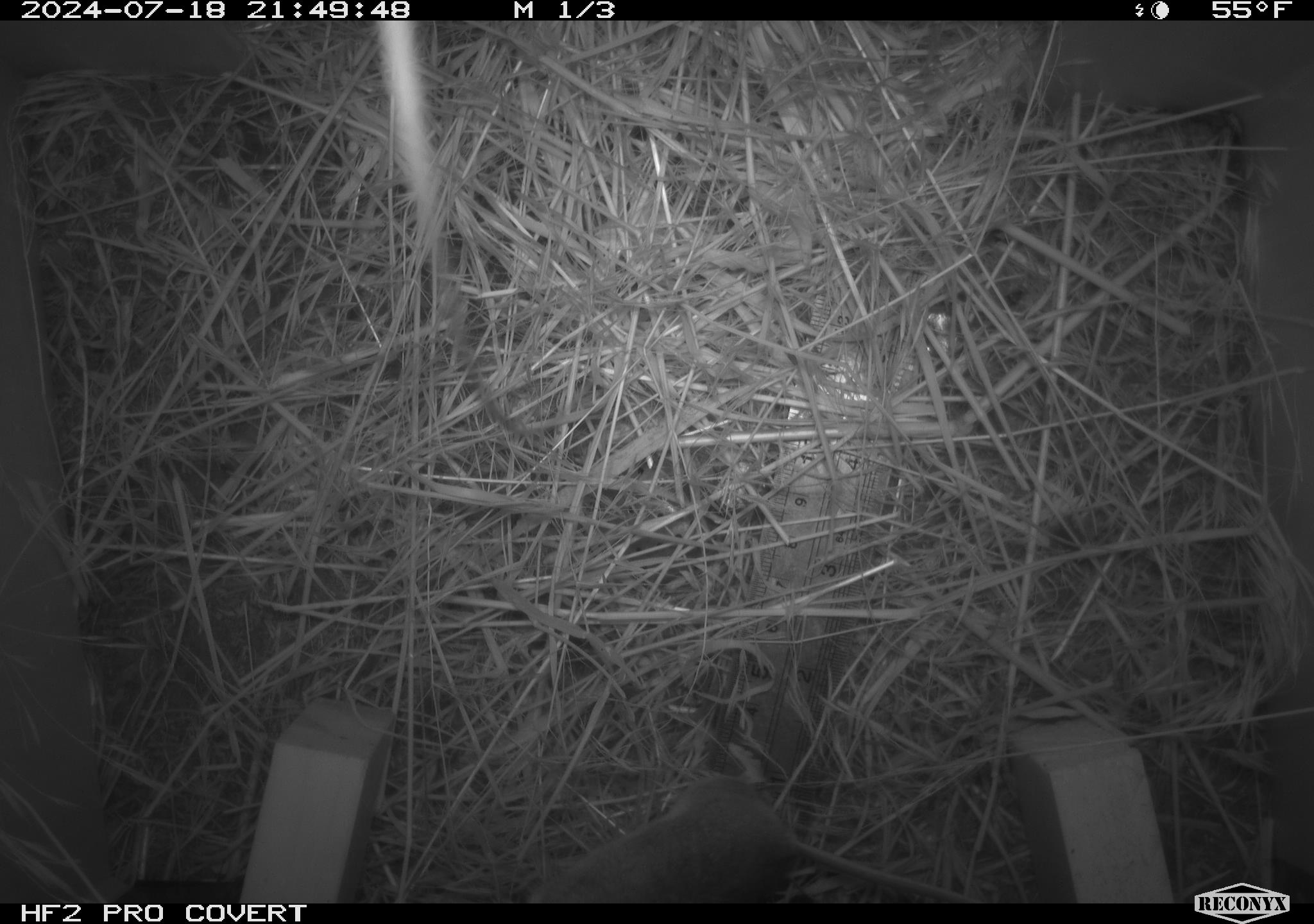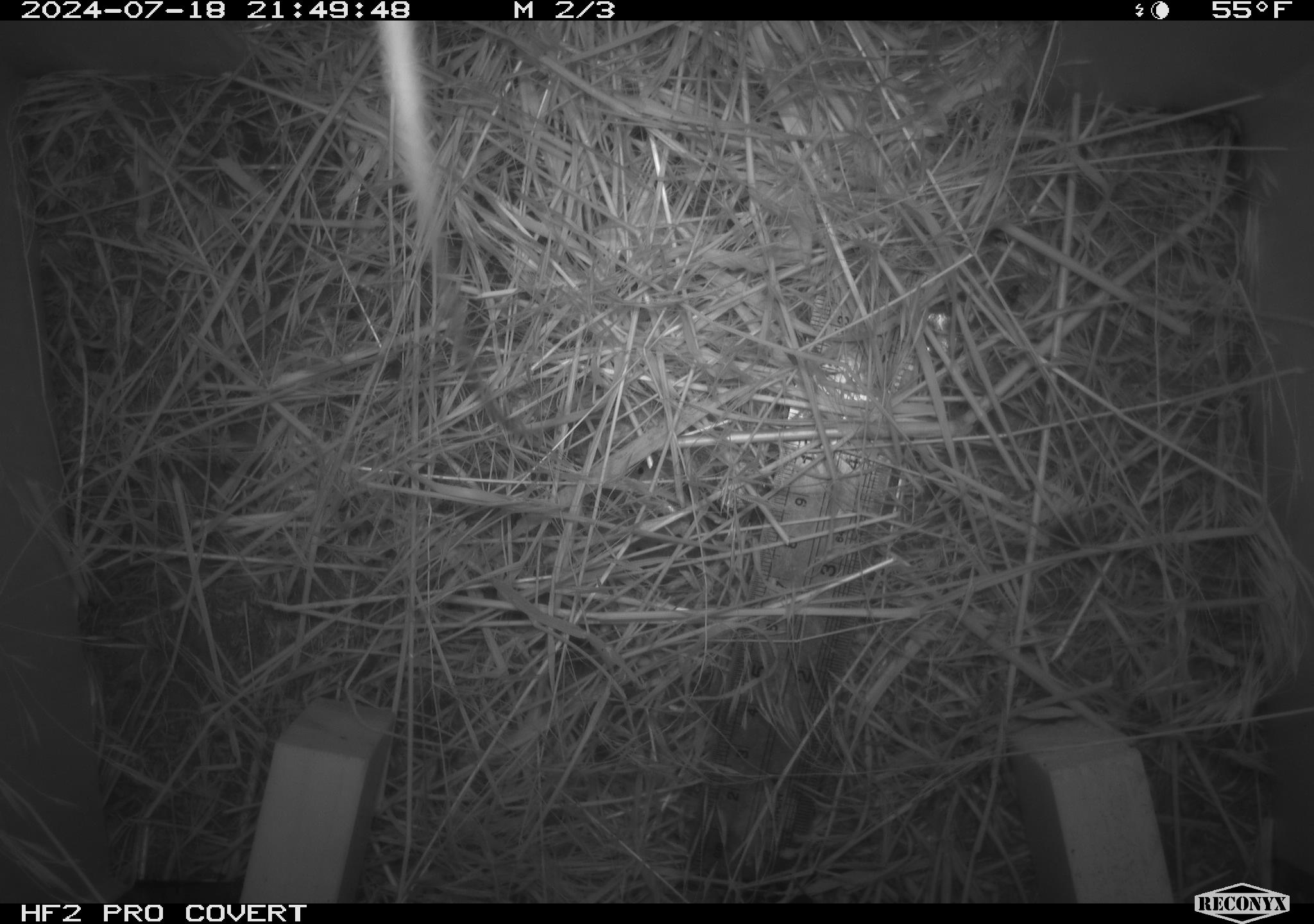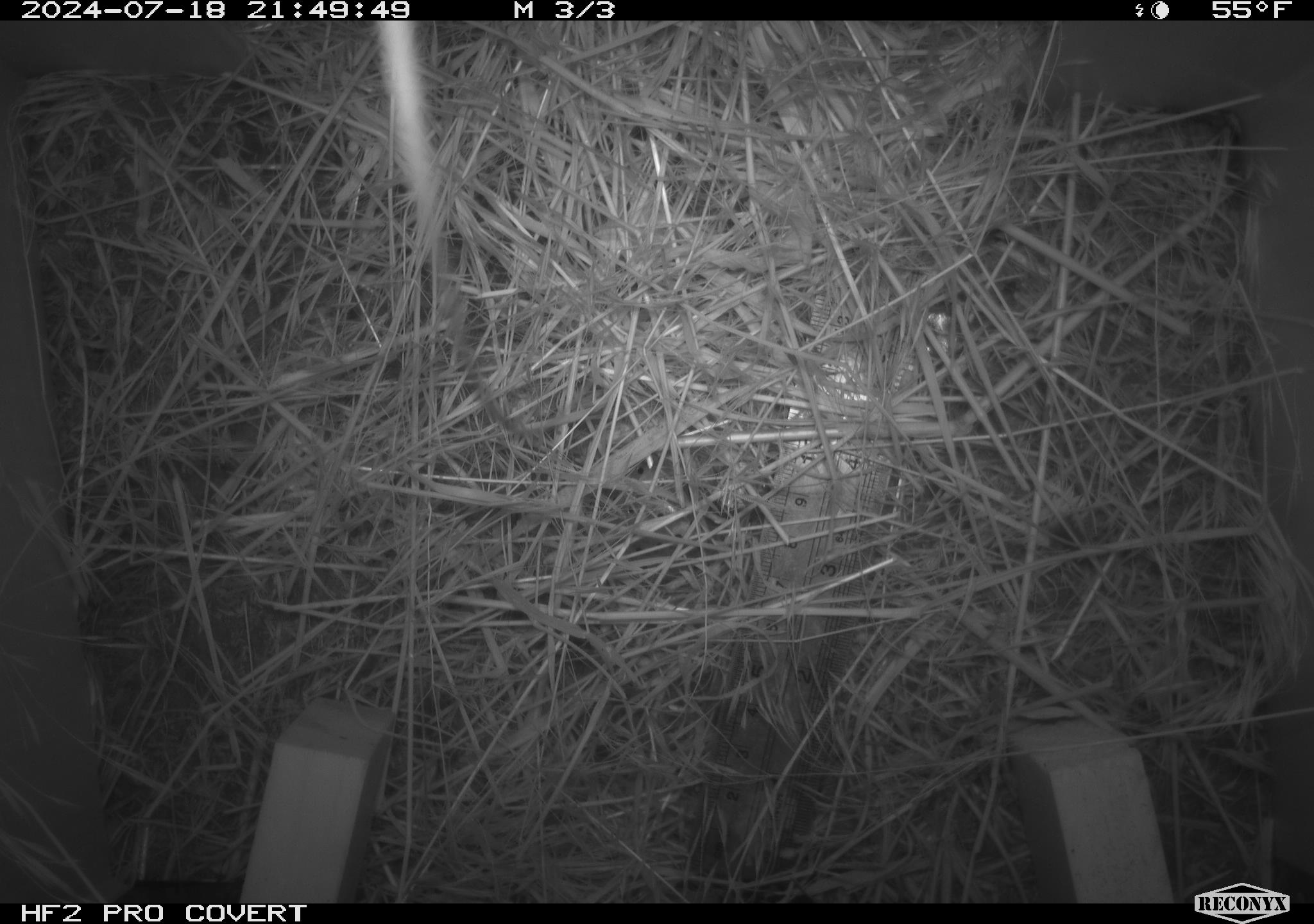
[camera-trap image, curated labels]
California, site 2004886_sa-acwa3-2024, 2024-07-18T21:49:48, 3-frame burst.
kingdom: Animalia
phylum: Chordata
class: Mammalia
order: Rodentia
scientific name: Rodentia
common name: mouse species